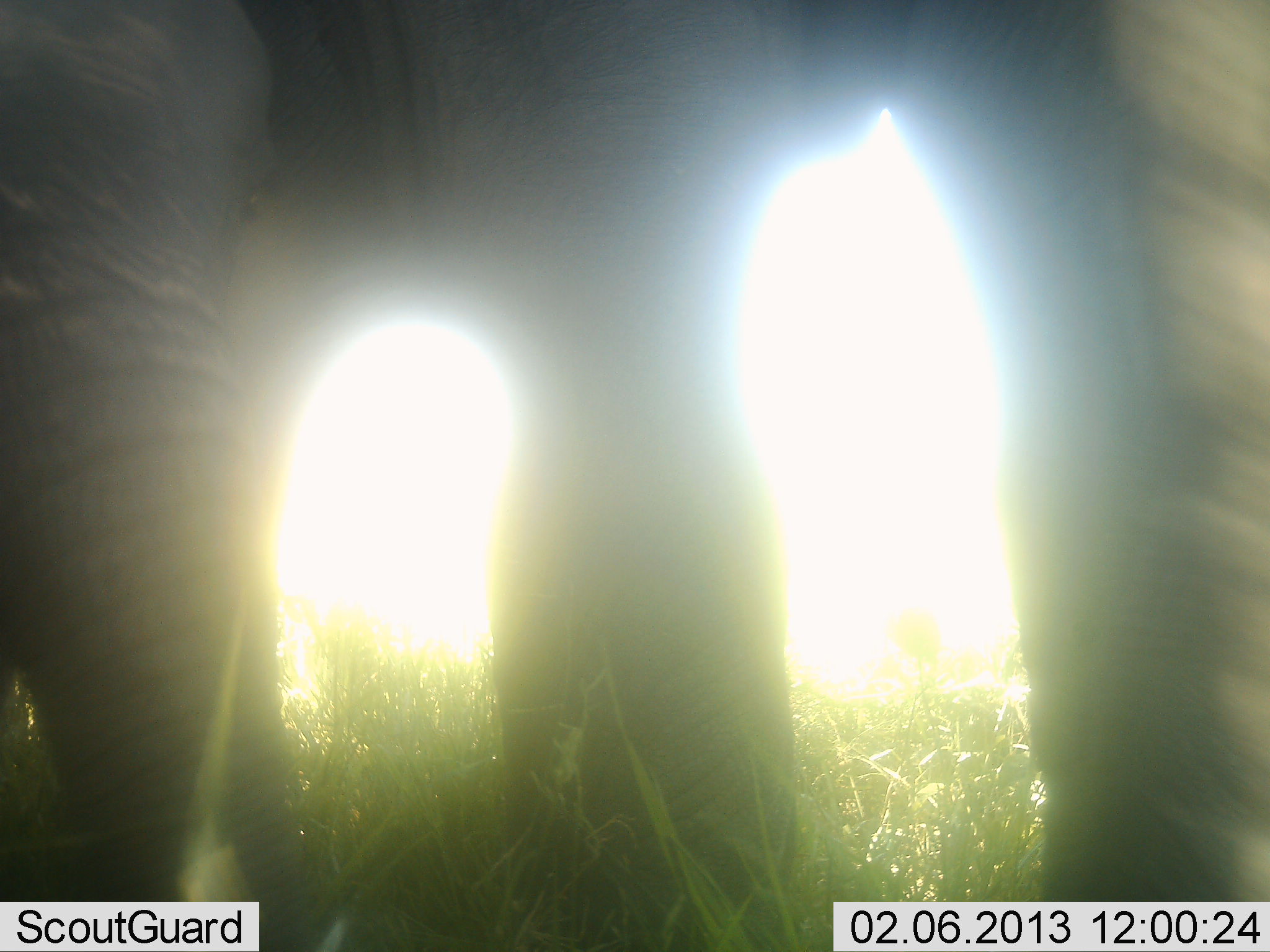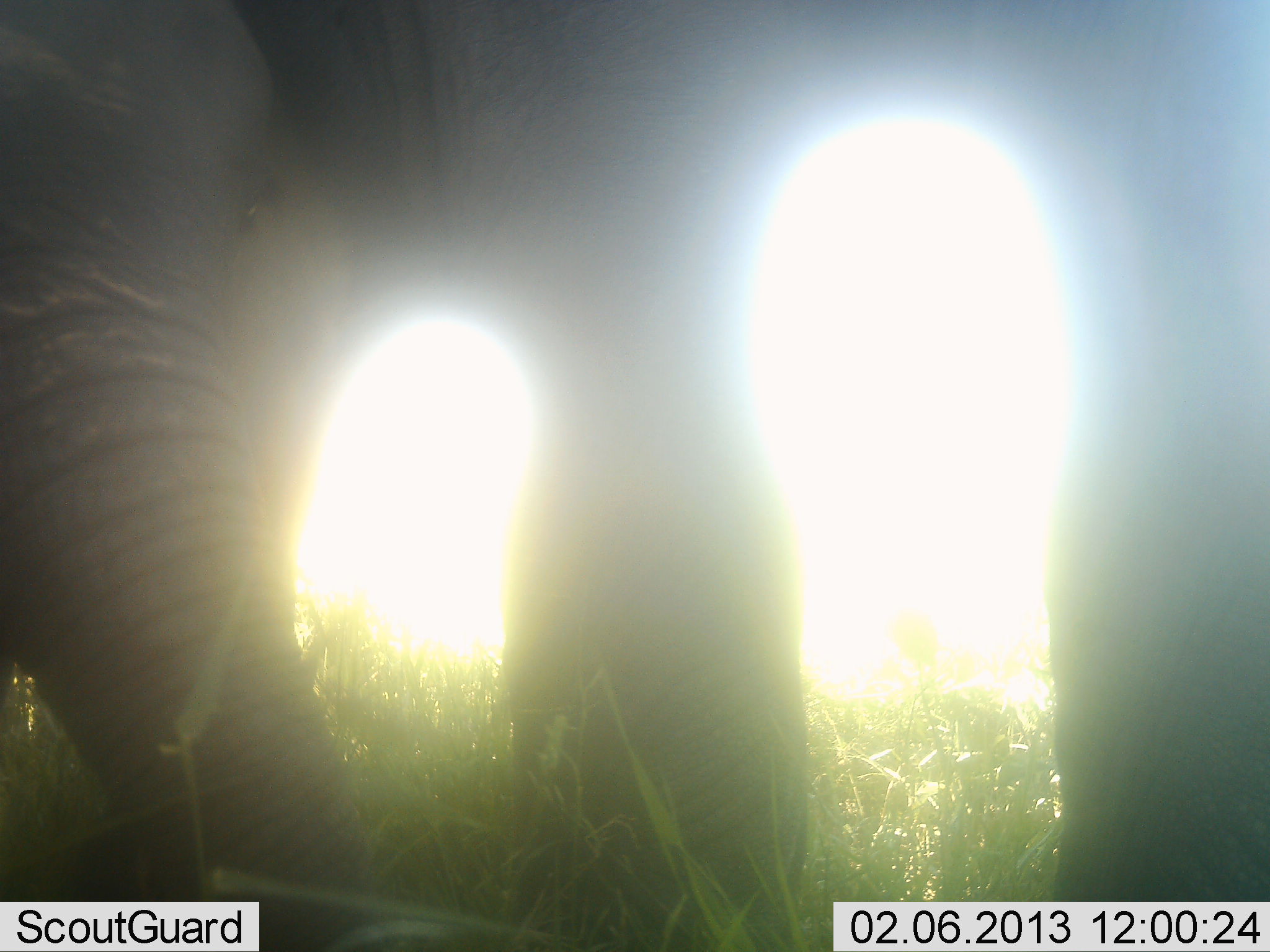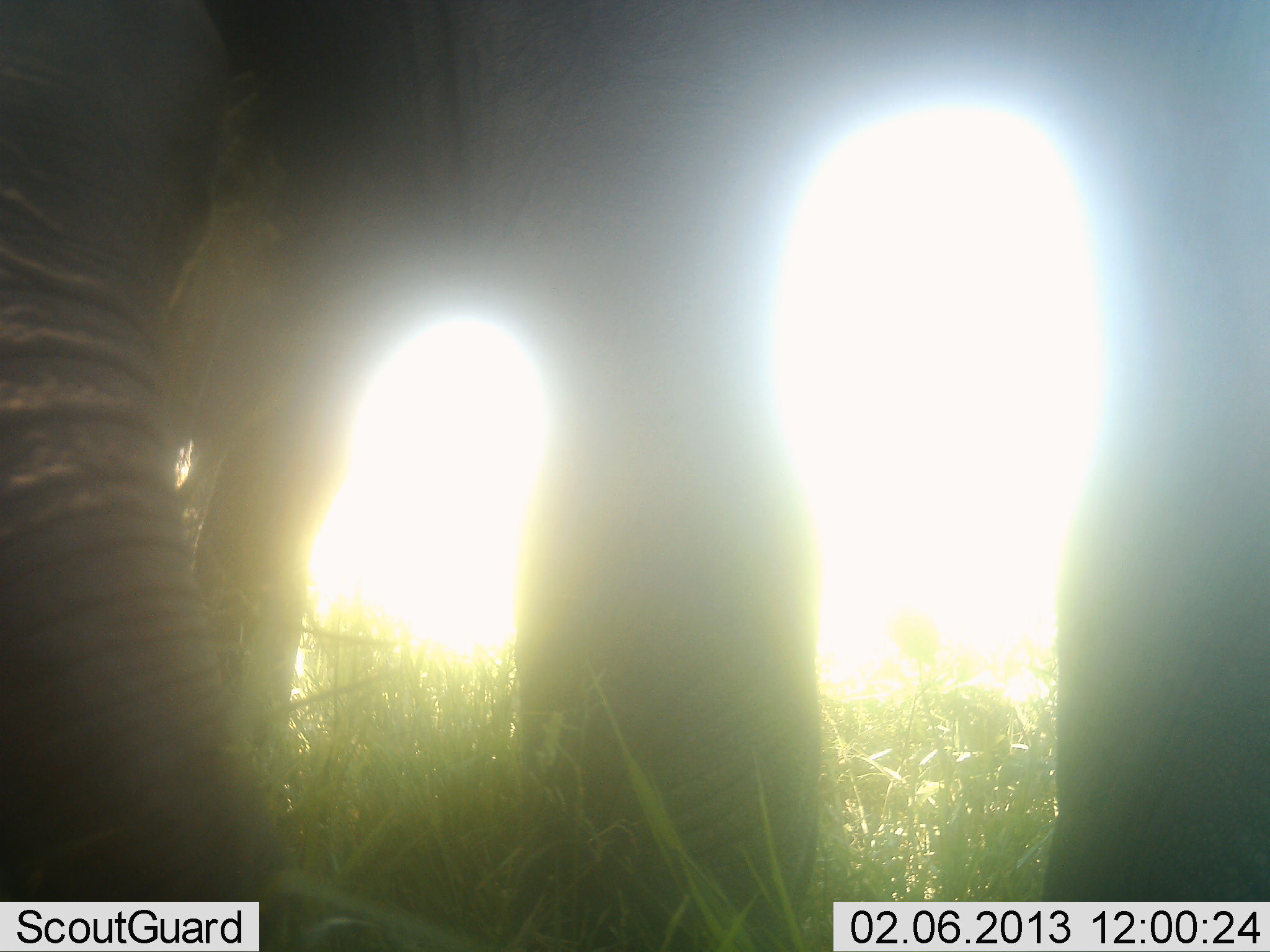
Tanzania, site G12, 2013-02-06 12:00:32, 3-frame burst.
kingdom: Animalia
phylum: Chordata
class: Mammalia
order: Proboscidea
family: Elephantidae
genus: Loxodonta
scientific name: Loxodonta africana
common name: african bush elephant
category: elephant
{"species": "elephant (african bush elephant) (Loxodonta africana)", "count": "1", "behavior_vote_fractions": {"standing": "88%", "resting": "4%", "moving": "8%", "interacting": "0%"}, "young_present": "8%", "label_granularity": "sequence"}